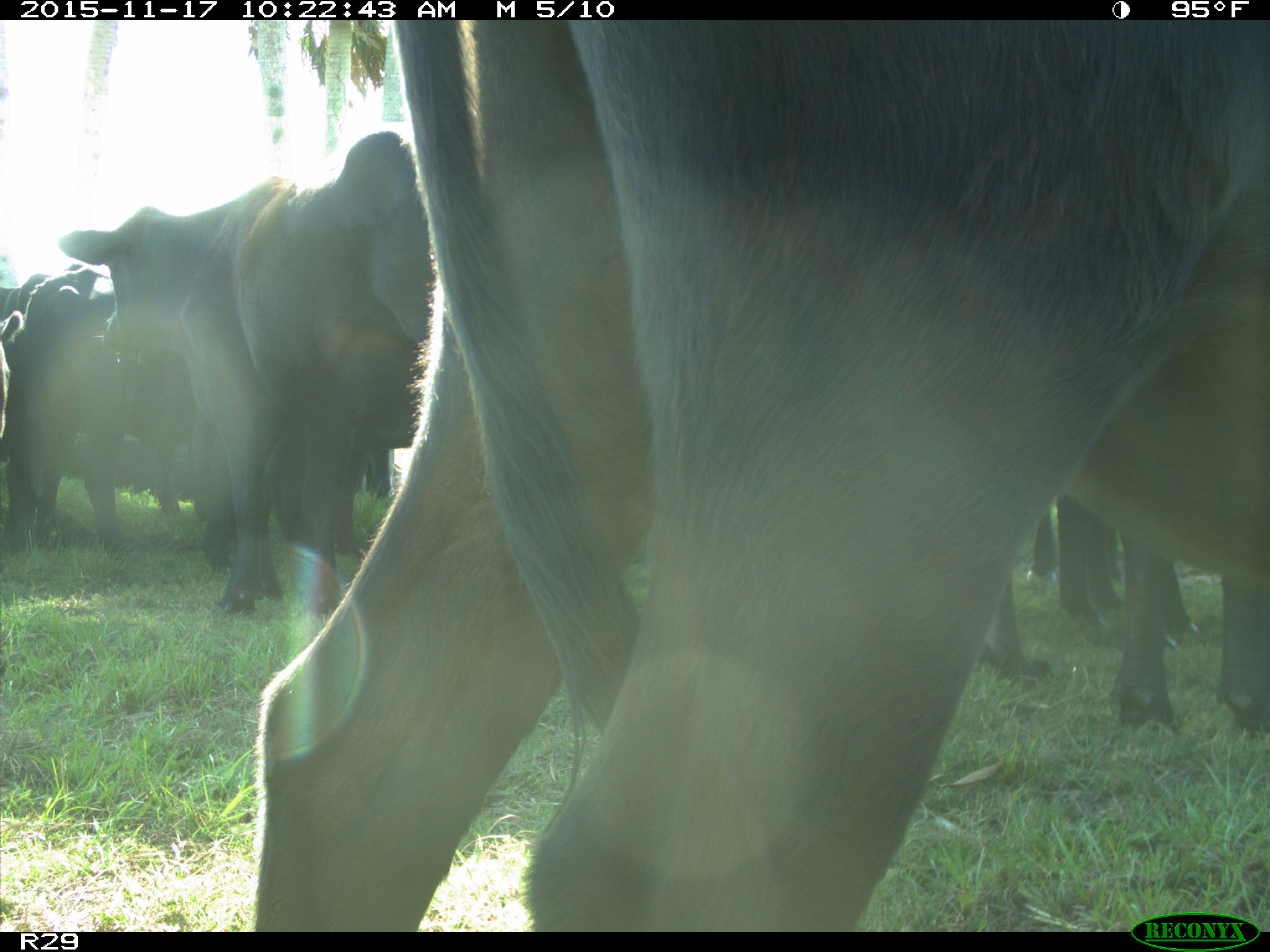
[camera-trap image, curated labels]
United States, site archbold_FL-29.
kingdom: Animalia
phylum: Chordata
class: Mammalia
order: Artiodactyla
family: Bovidae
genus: Bos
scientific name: Bos taurus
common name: domestic cow